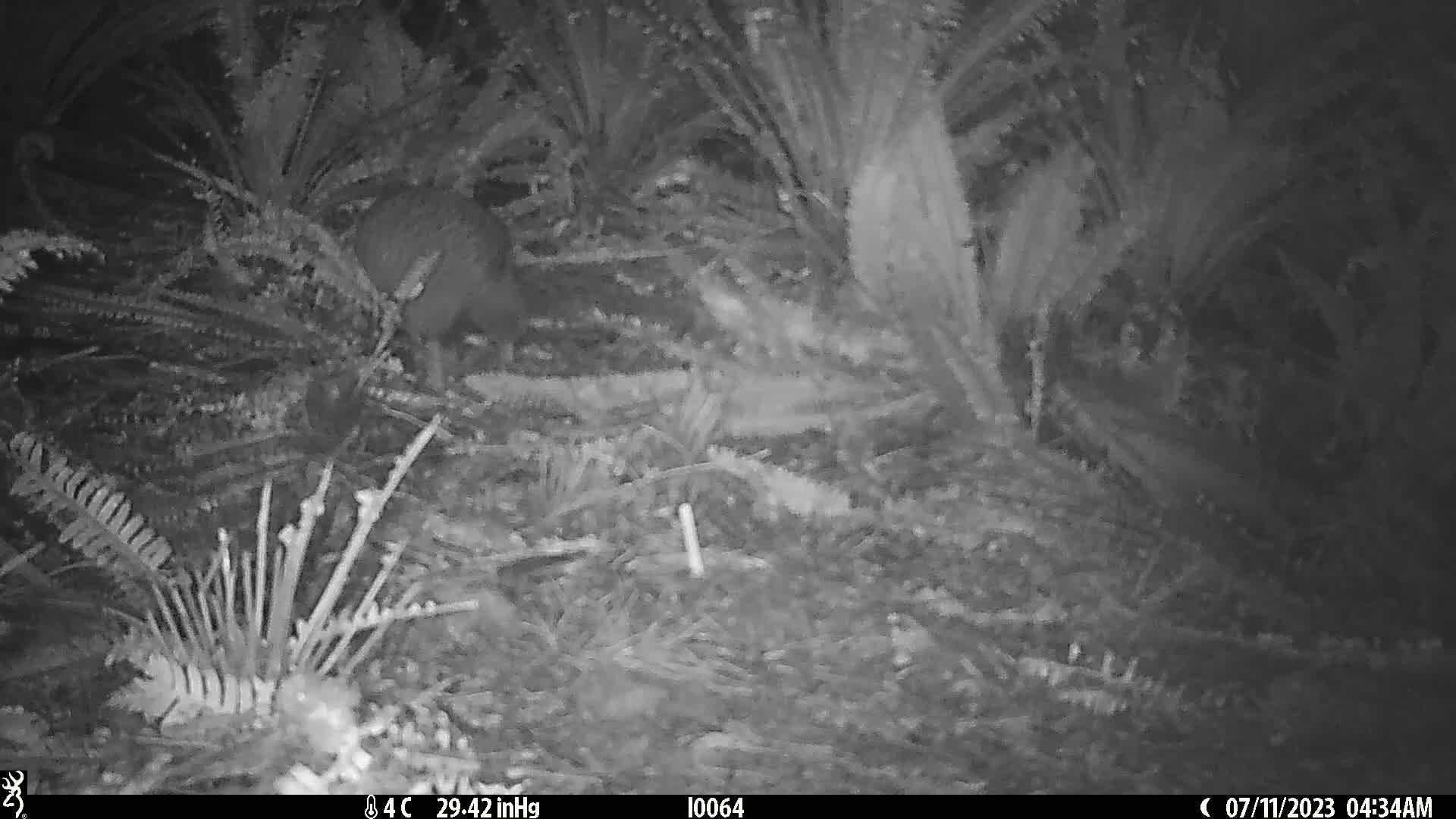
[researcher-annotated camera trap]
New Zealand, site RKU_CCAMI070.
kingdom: Animalia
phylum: Chordata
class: Aves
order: Apterygiformes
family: Apterygidae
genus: Apteryx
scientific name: Apteryx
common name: kiwi